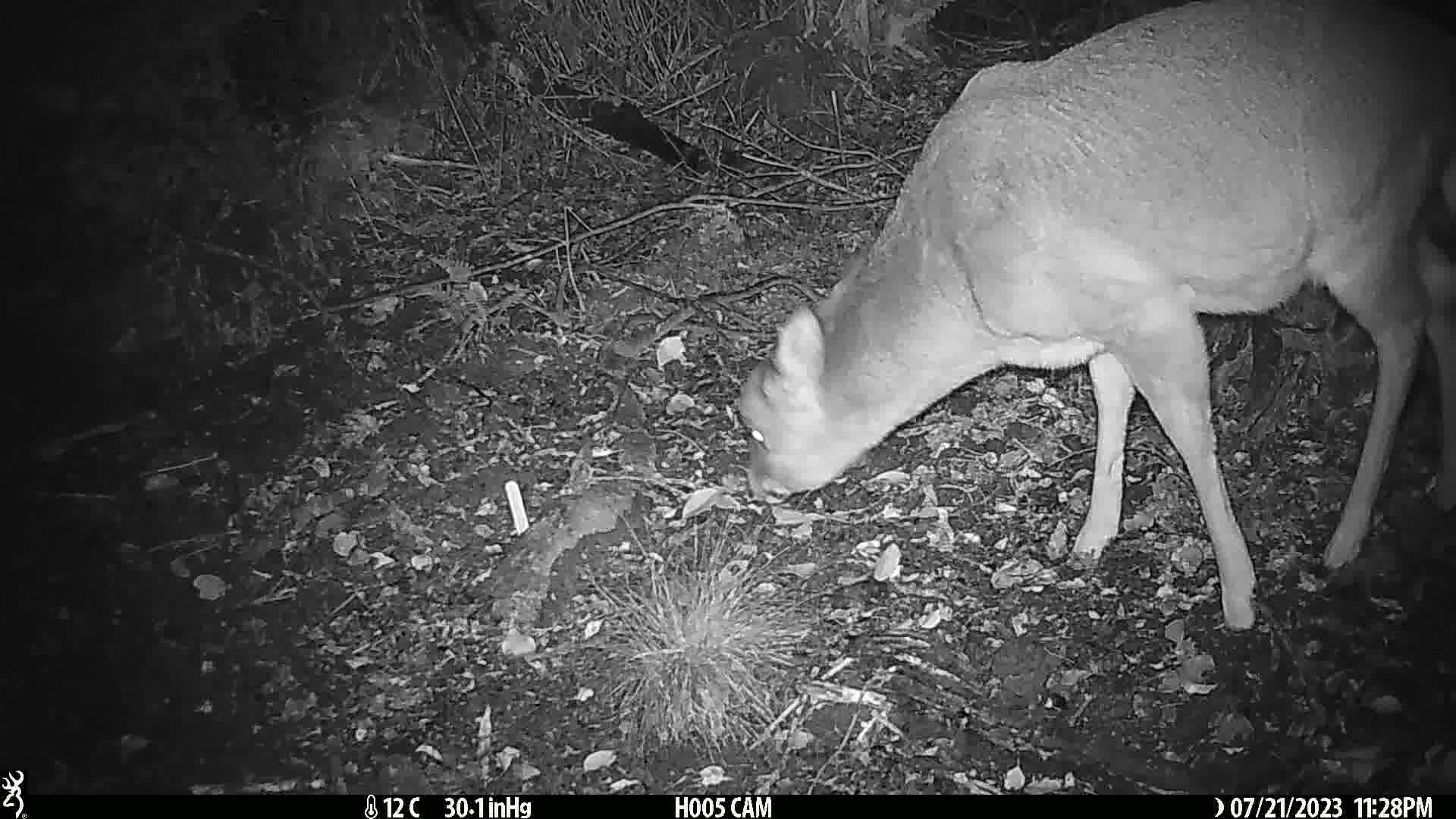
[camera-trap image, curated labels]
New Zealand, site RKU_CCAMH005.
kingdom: Animalia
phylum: Chordata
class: Mammalia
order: Artiodactyla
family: Cervidae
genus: Odocoileus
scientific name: Odocoileus virginianus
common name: white-tailed deer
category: white tailed deer